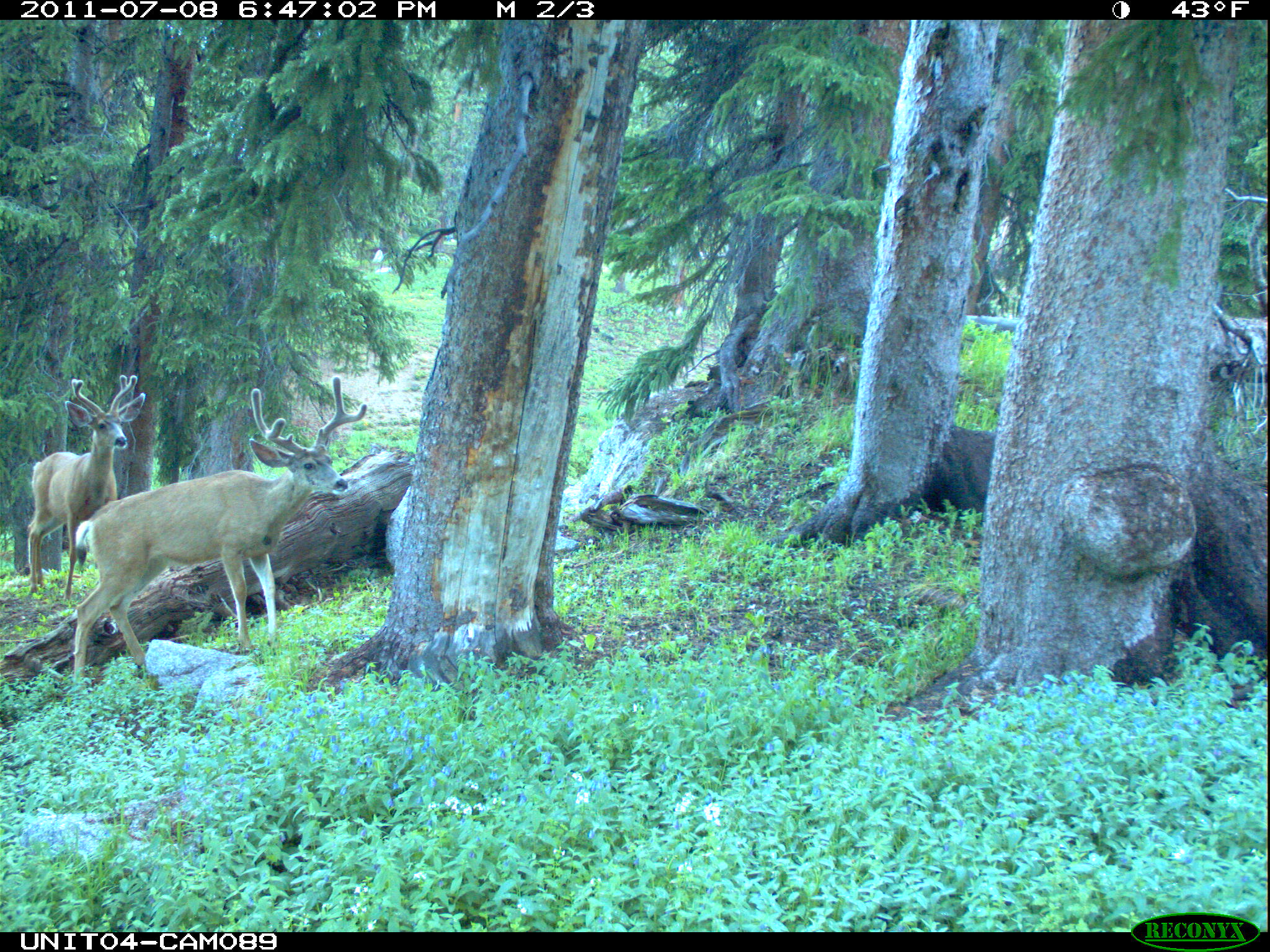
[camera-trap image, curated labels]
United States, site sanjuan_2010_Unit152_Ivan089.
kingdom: Animalia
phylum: Chordata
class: Mammalia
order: Artiodactyla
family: Cervidae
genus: Odocoileus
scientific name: Odocoileus hemionus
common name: mule deer